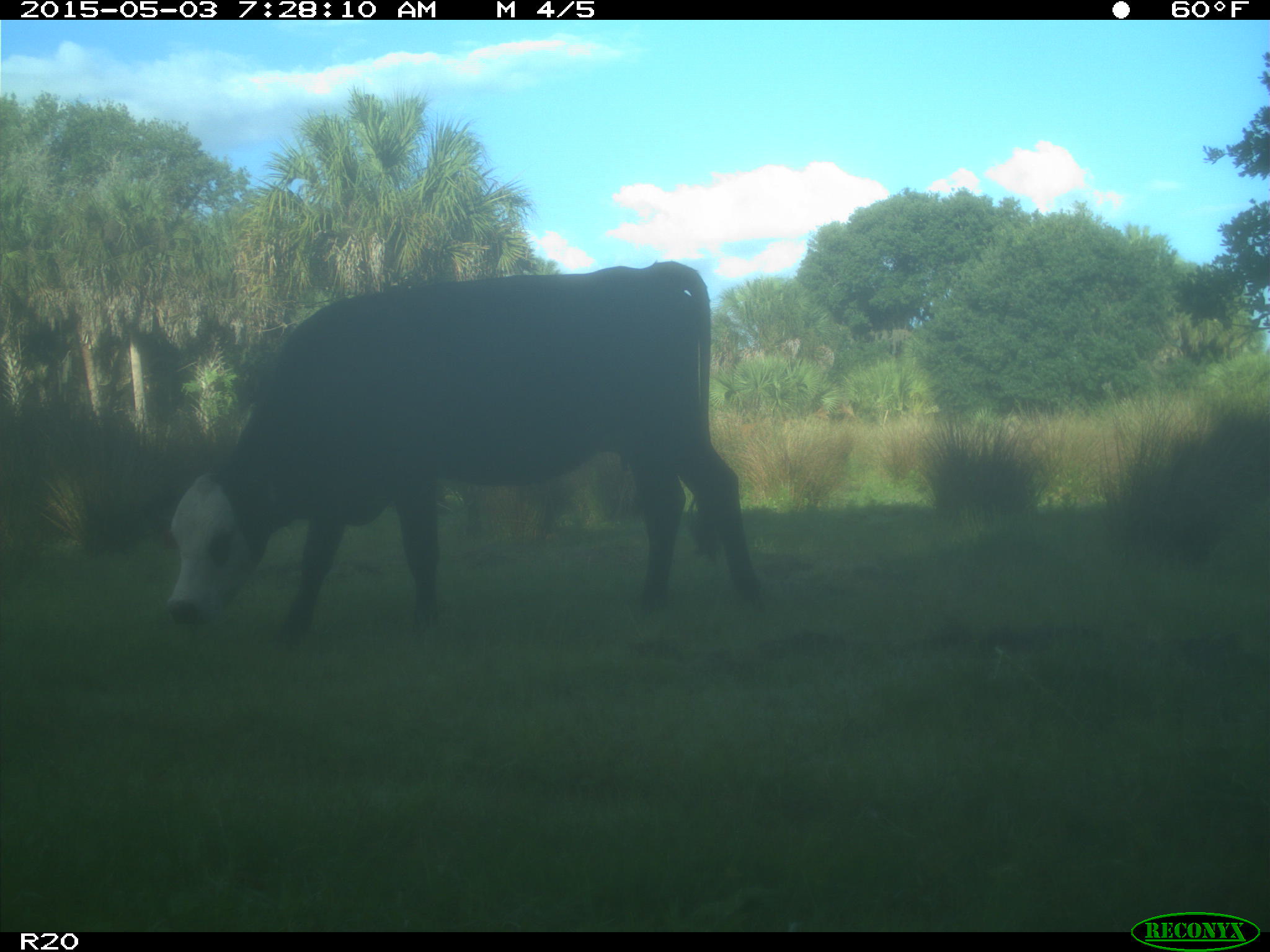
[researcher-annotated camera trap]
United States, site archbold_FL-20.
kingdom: Animalia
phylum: Chordata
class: Mammalia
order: Artiodactyla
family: Bovidae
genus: Bos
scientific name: Bos taurus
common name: domestic cow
Bos taurus (domestic cow).